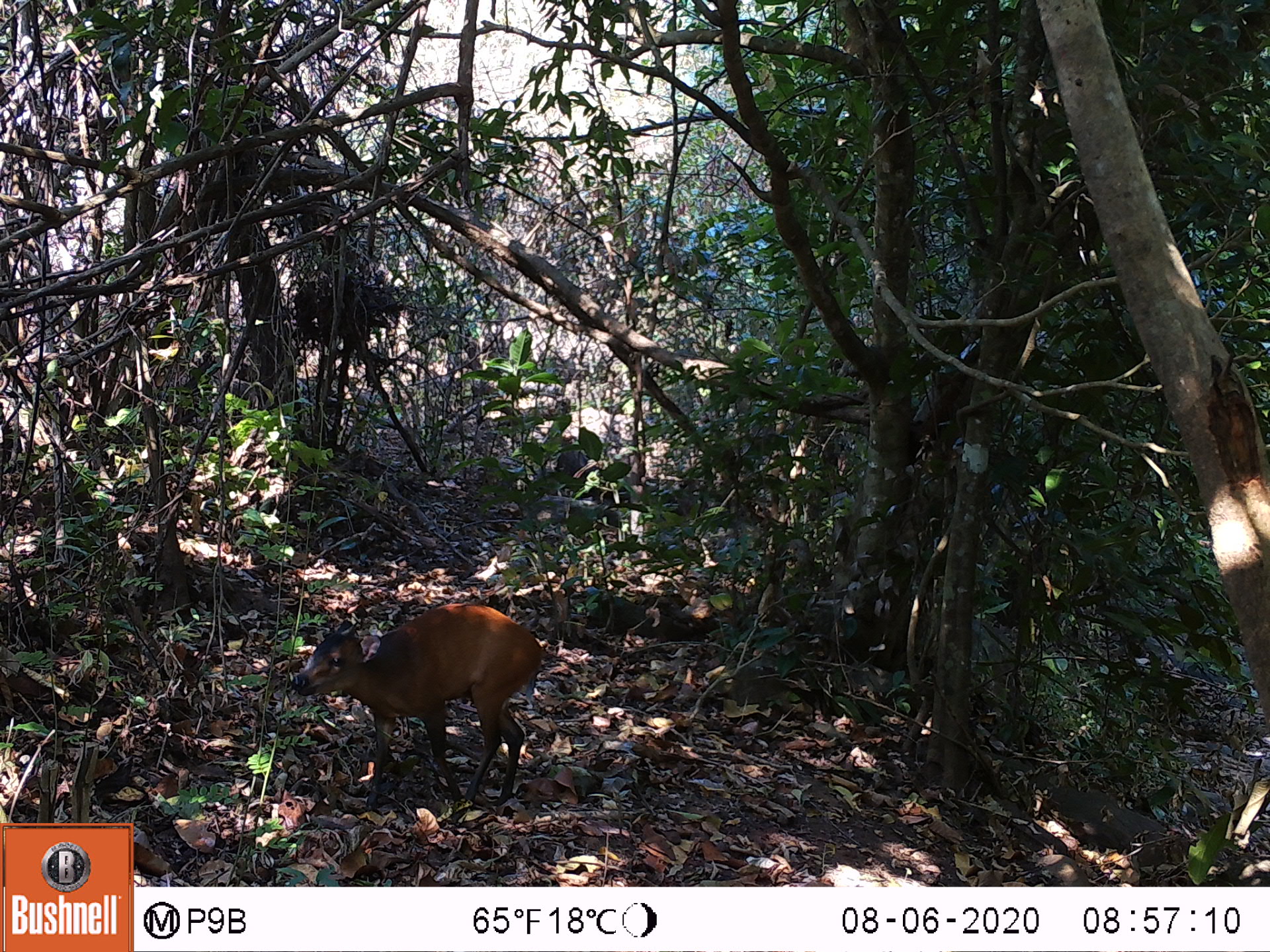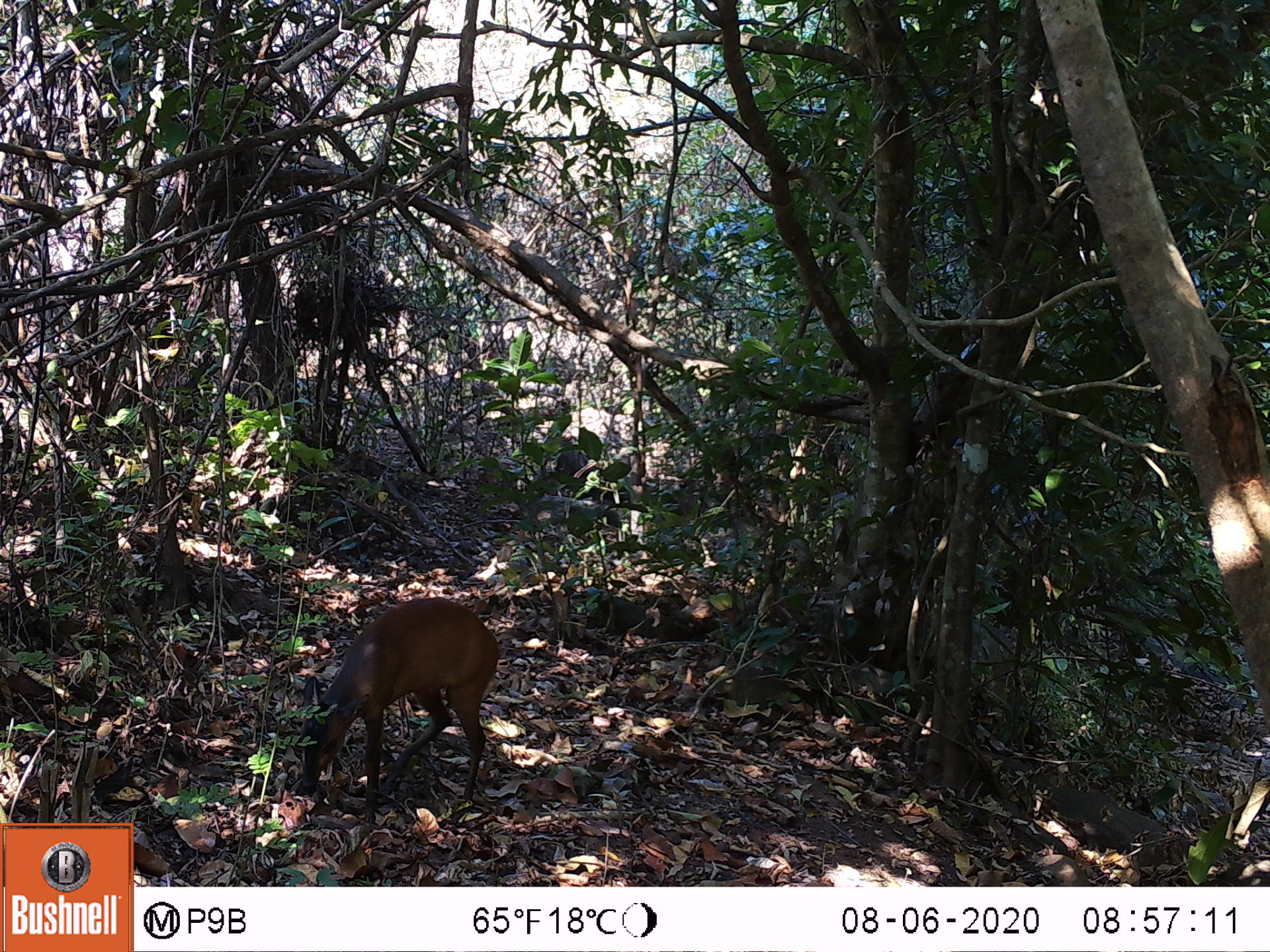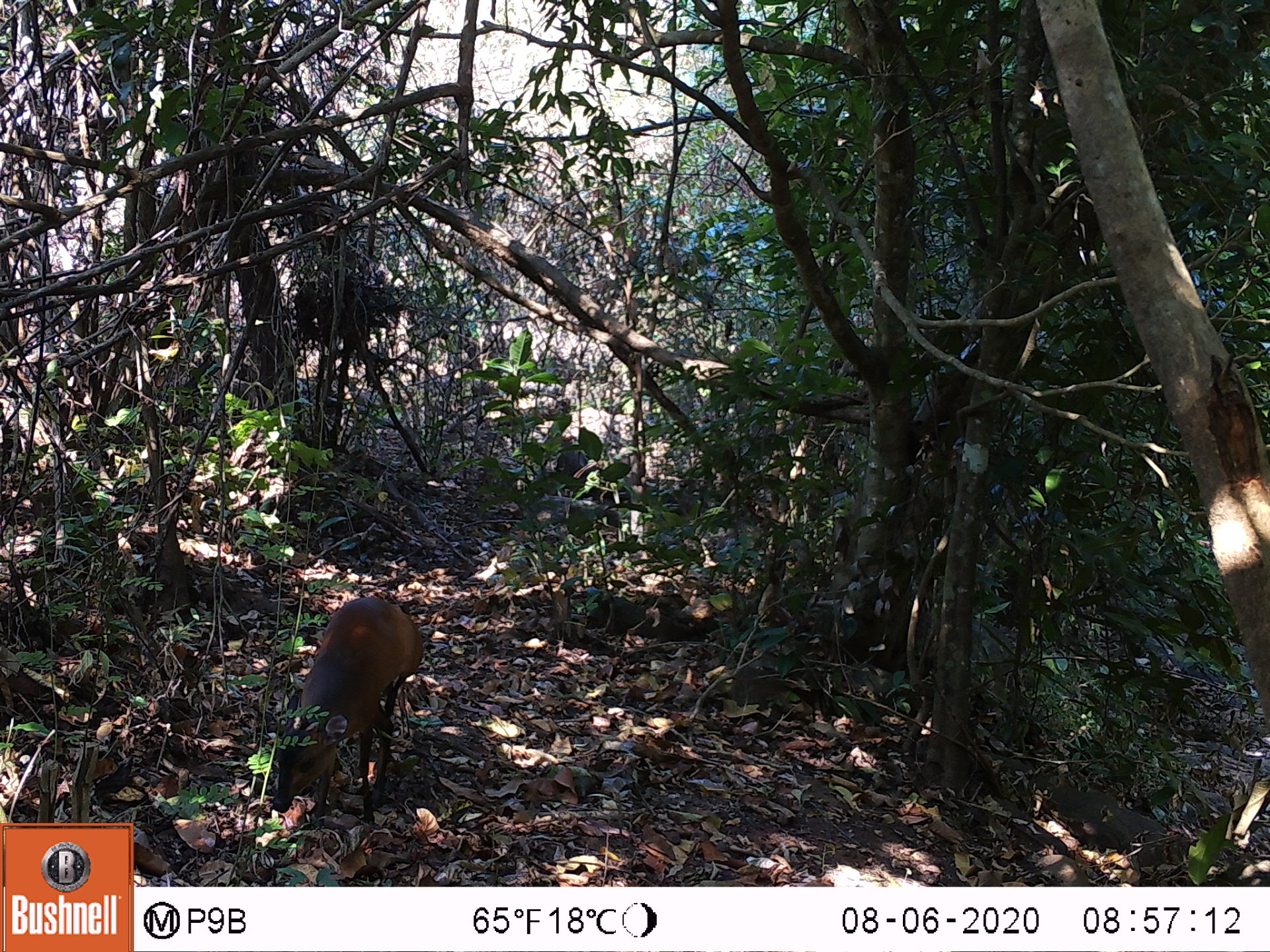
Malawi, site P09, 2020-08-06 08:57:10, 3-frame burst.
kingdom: Animalia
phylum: Chordata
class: Mammalia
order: Artiodactyla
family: Bovidae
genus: Cephalophorus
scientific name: Cephalophorus natalensis natalensis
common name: red duiker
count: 1